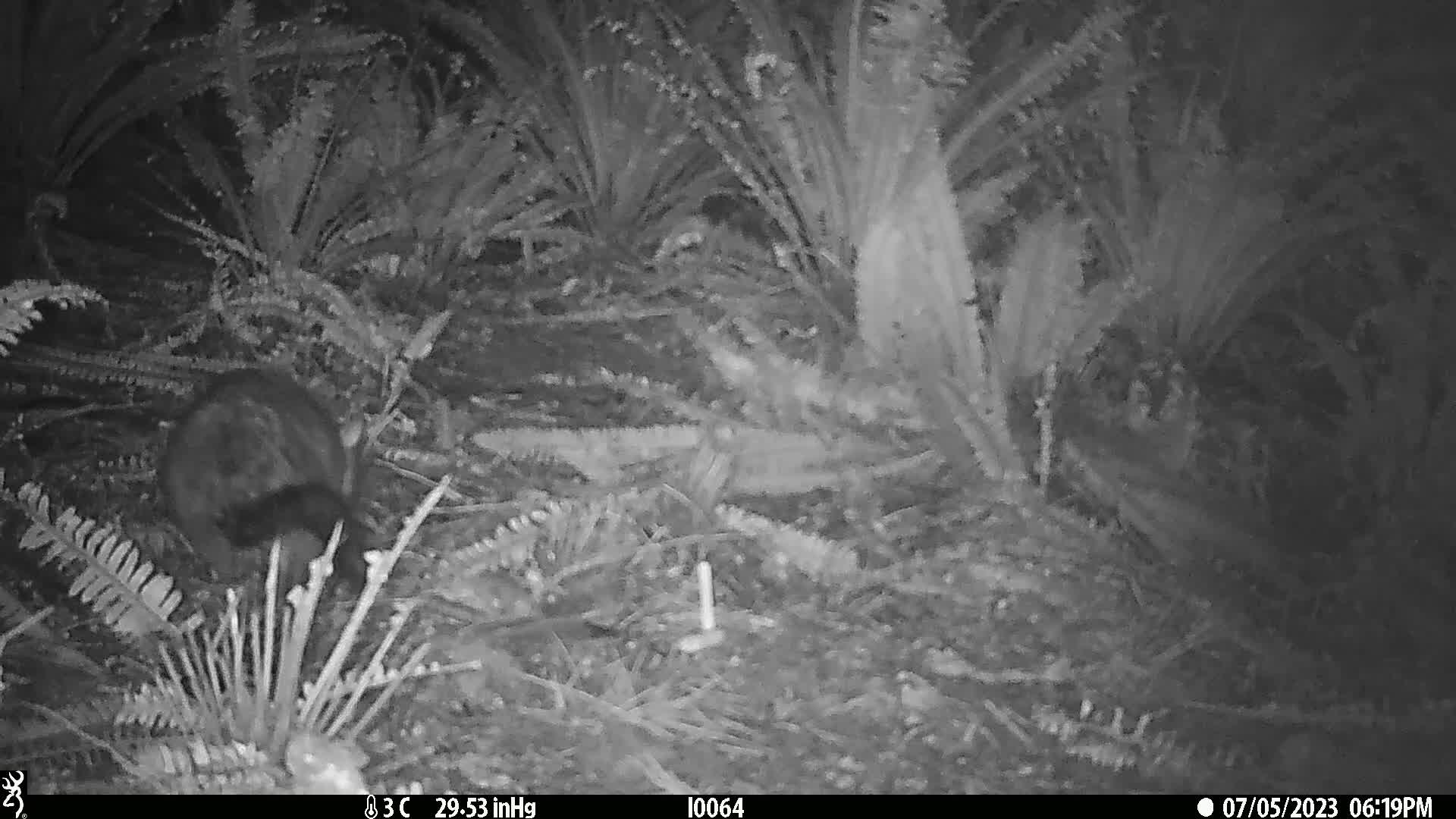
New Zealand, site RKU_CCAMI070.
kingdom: Animalia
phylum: Chordata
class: Mammalia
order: Diprotodontia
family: Phalangeridae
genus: Trichosurus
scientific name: Trichosurus vulpecula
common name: common brushtail possum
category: possum